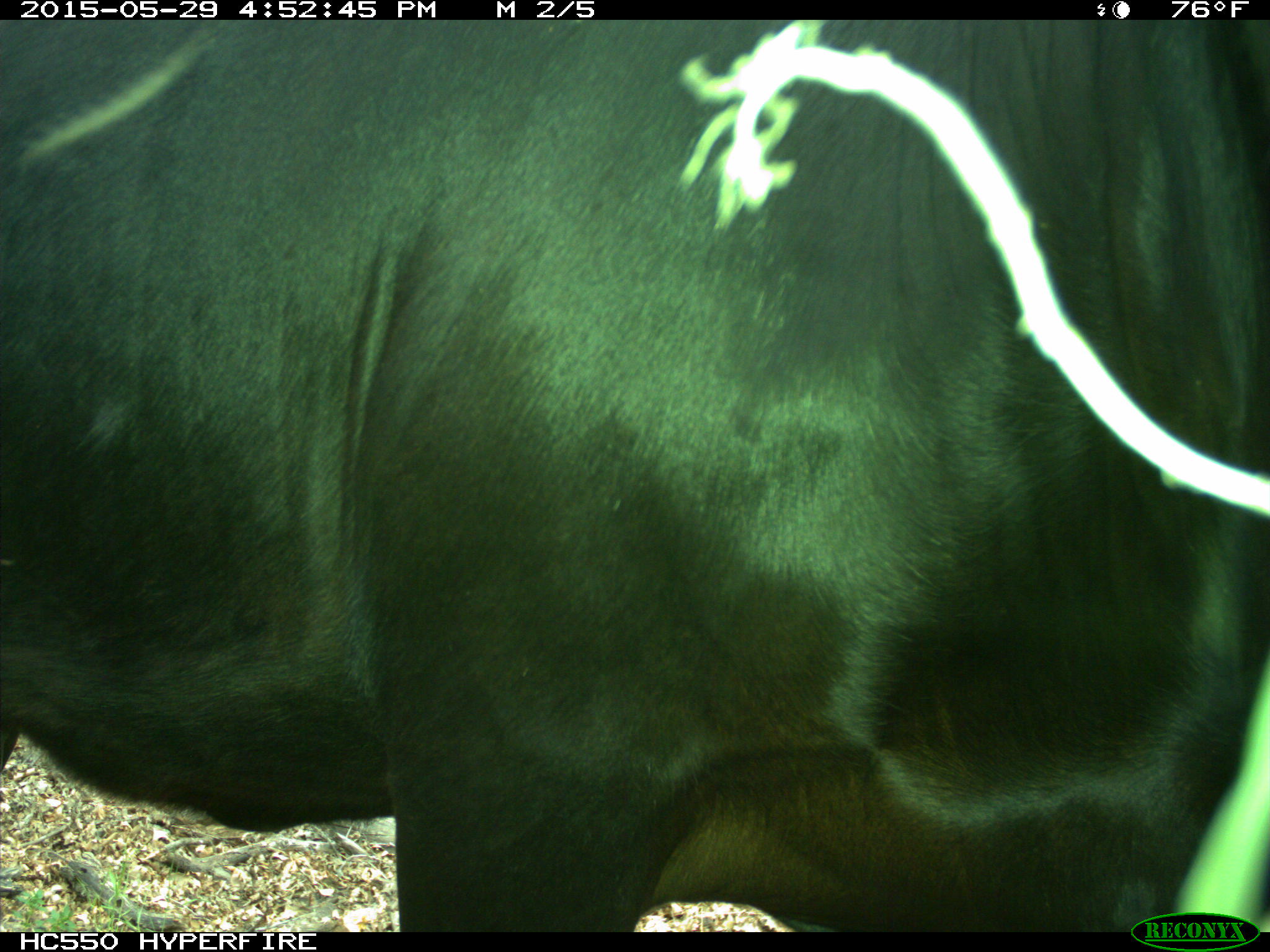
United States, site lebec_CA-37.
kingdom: Animalia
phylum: Chordata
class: Mammalia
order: Artiodactyla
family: Bovidae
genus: Bos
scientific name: Bos taurus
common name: domestic cow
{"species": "Bos taurus (domestic cow)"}